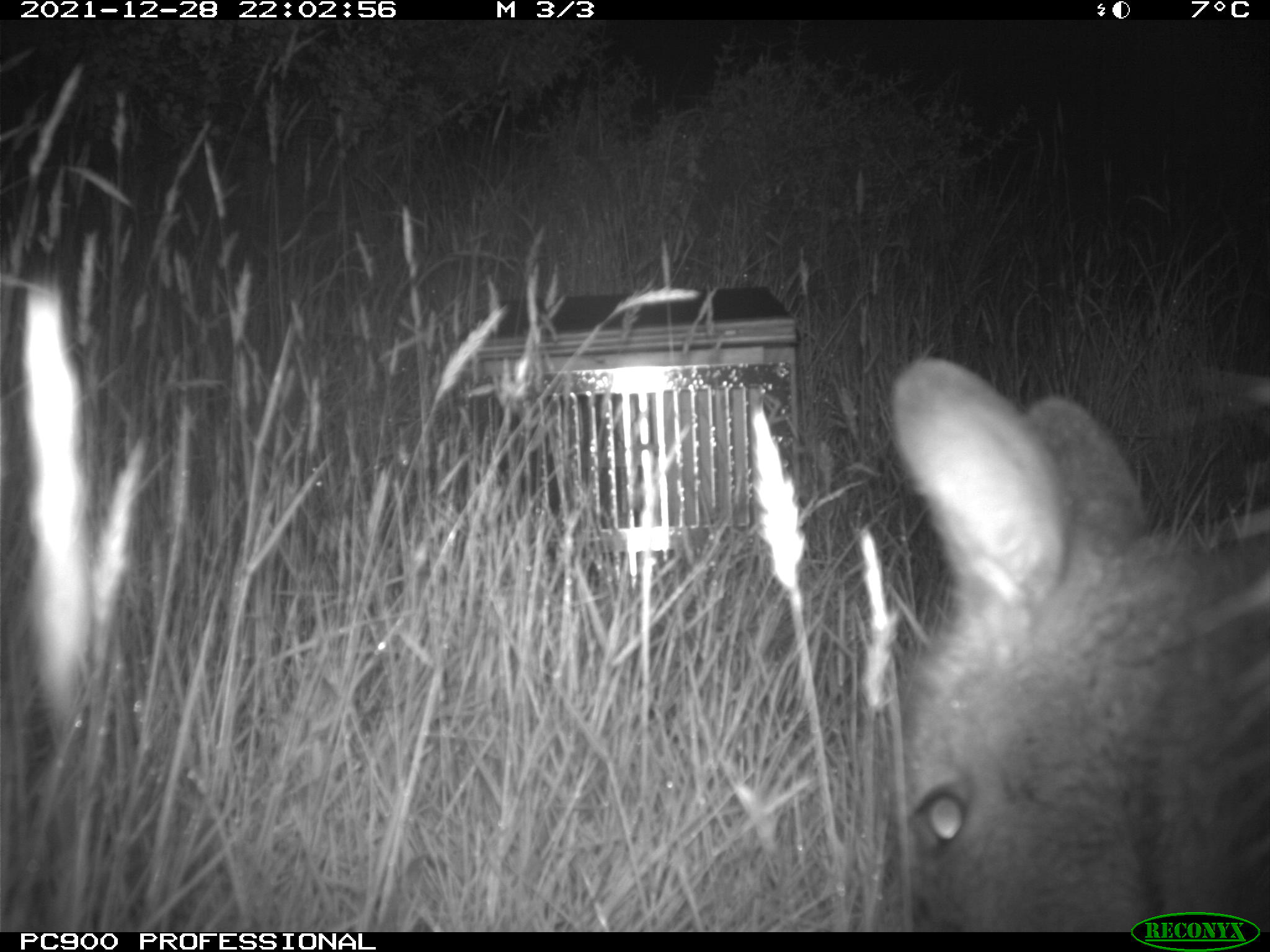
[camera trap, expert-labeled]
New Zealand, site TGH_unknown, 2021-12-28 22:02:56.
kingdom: Animalia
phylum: Chordata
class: Mammalia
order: Diprotodontia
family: Macropodidae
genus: Notamacropus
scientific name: Notamacropus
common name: wallaby